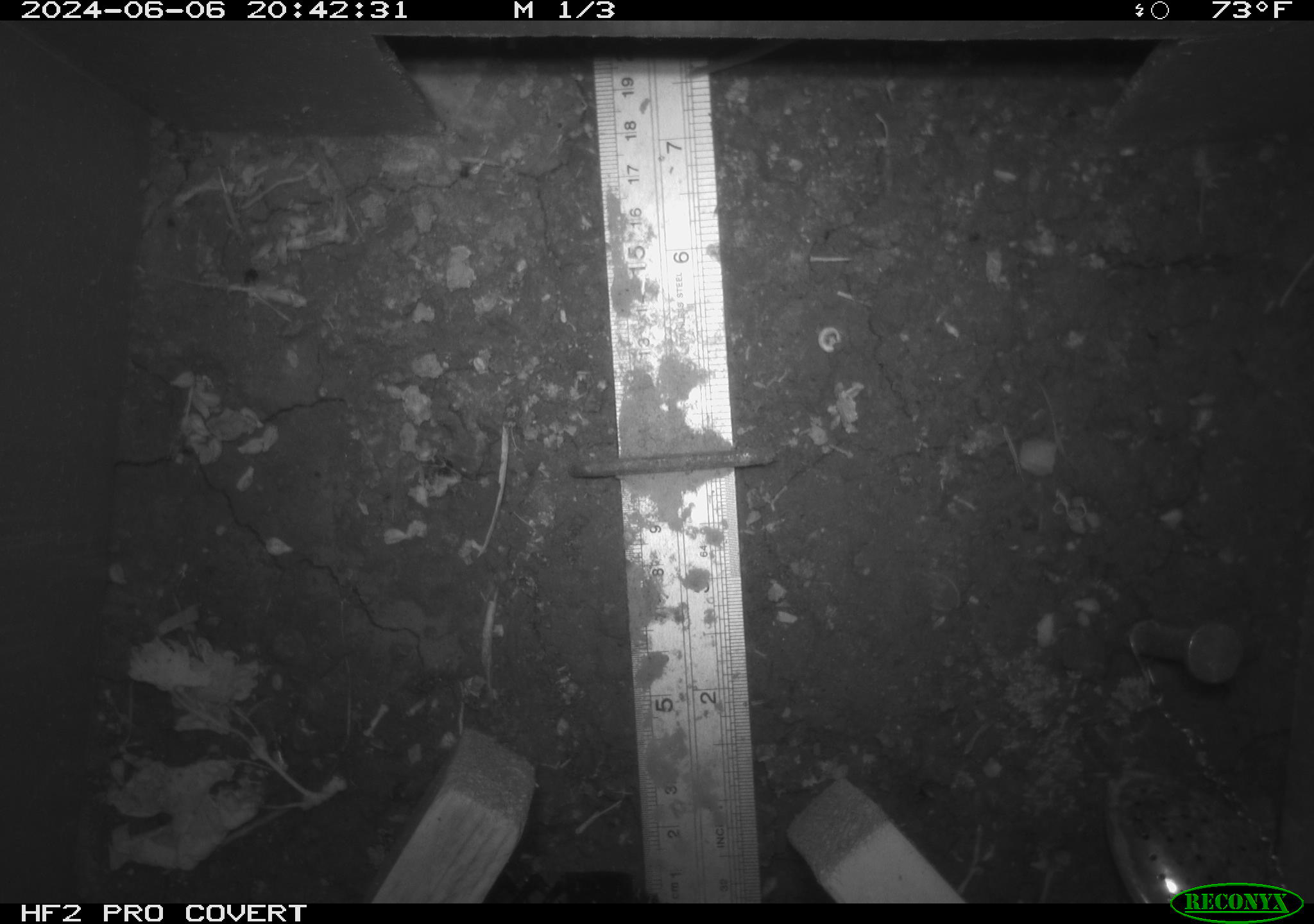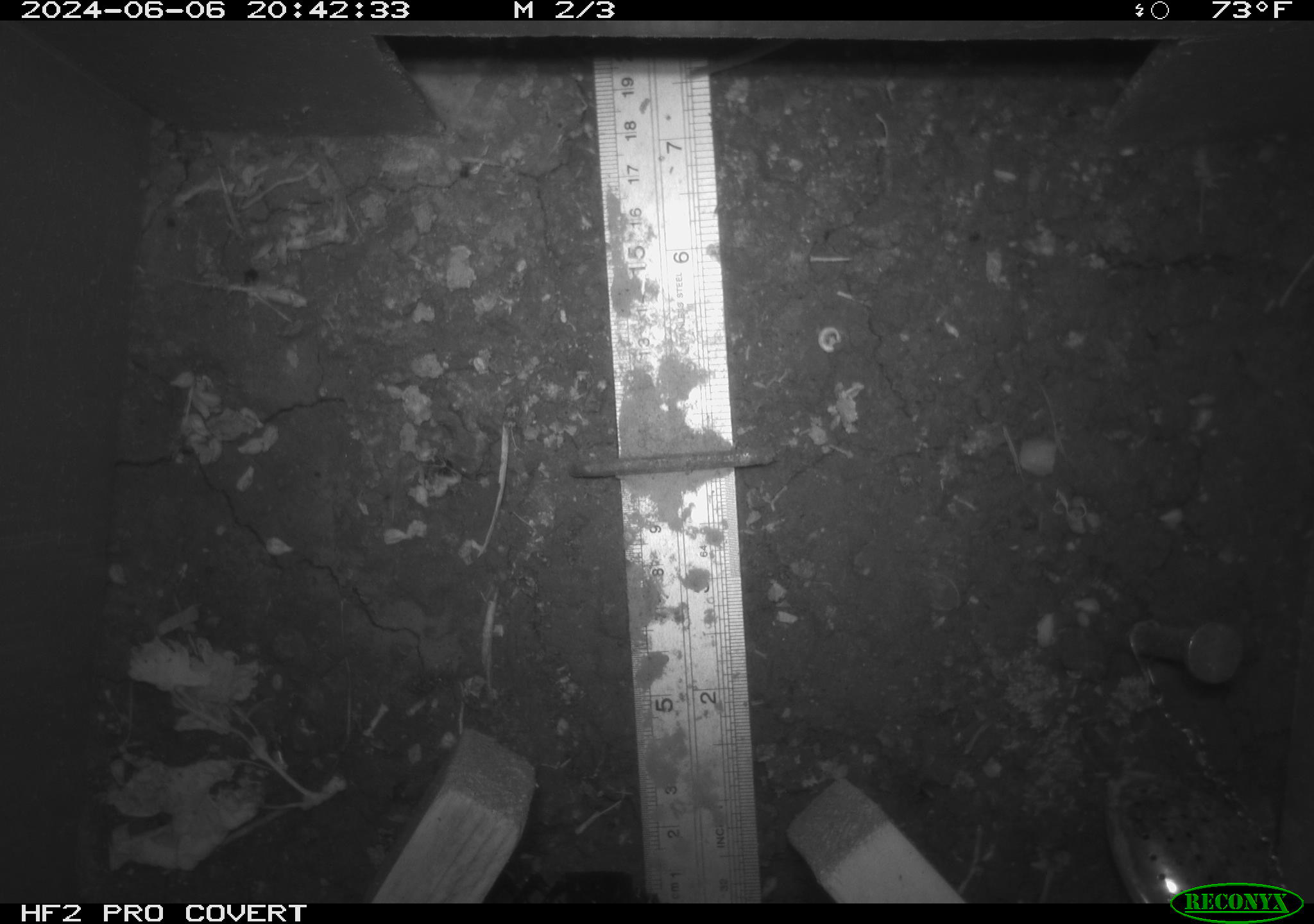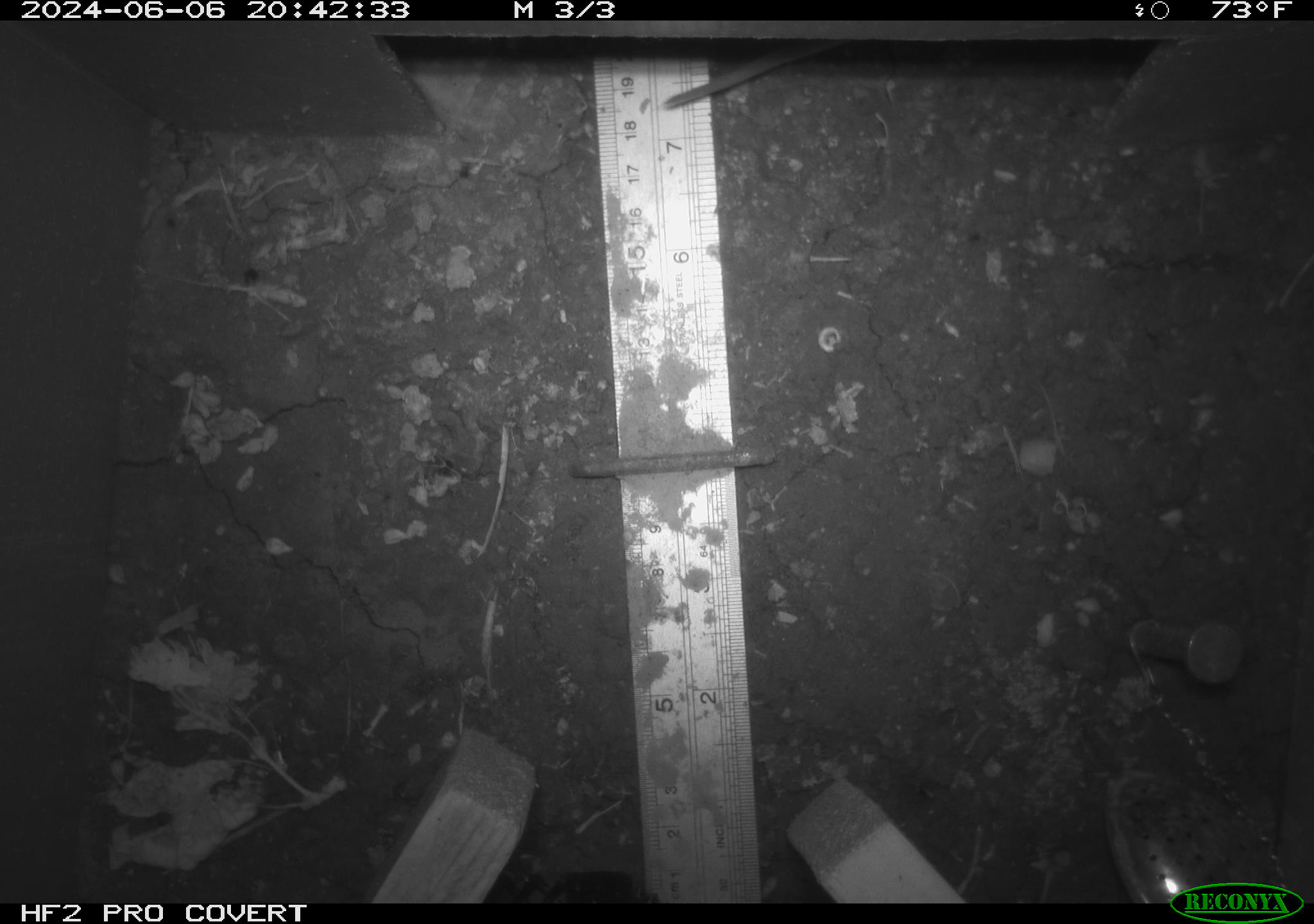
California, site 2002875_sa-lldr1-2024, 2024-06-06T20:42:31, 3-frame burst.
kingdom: Animalia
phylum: Chordata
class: Mammalia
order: Rodentia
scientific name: Rodentia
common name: rodent